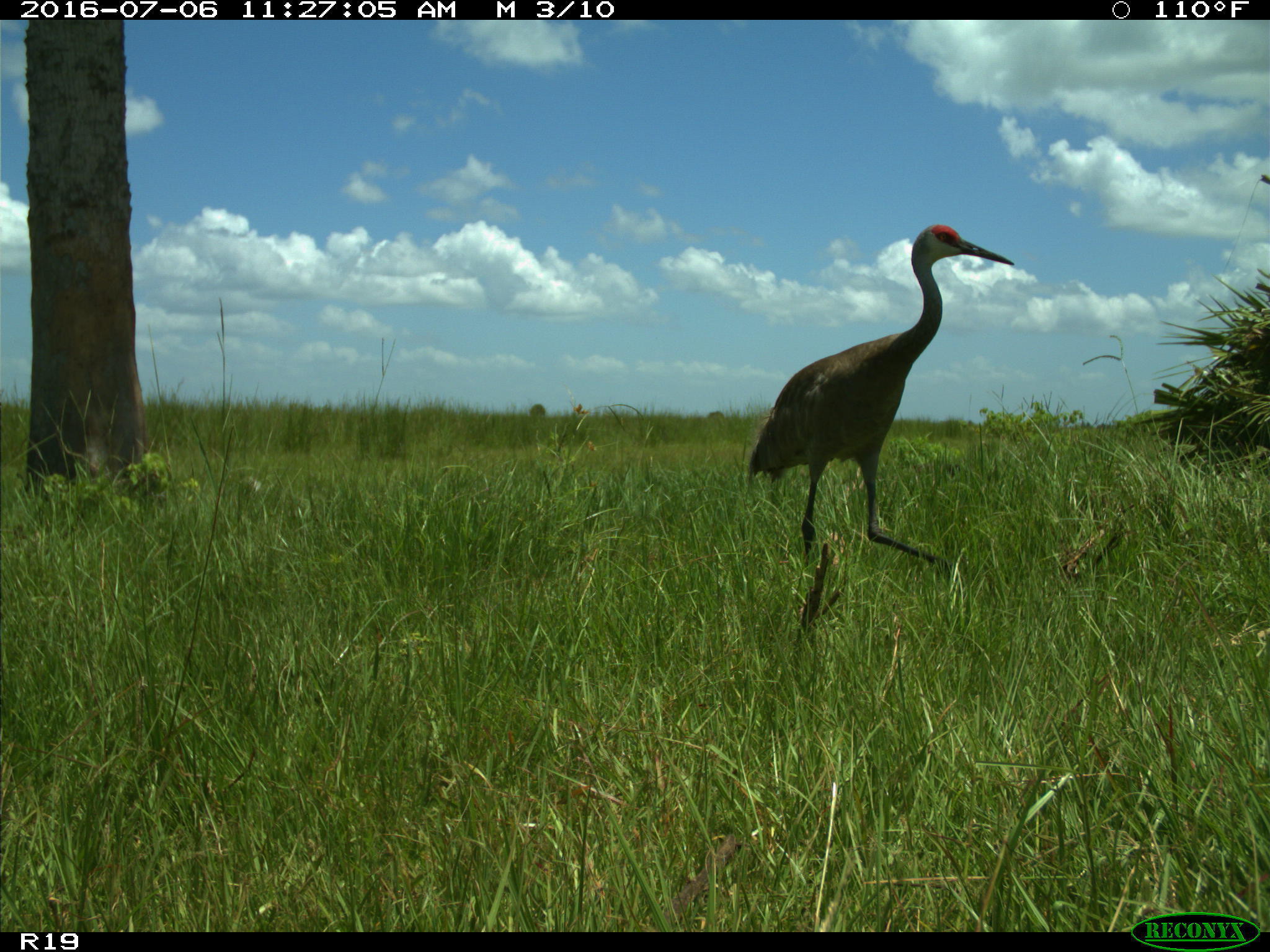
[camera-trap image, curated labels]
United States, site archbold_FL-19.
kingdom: Animalia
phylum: Chordata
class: Aves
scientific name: Aves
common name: birds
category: unidentified bird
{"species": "unidentified bird (birds) (Aves)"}